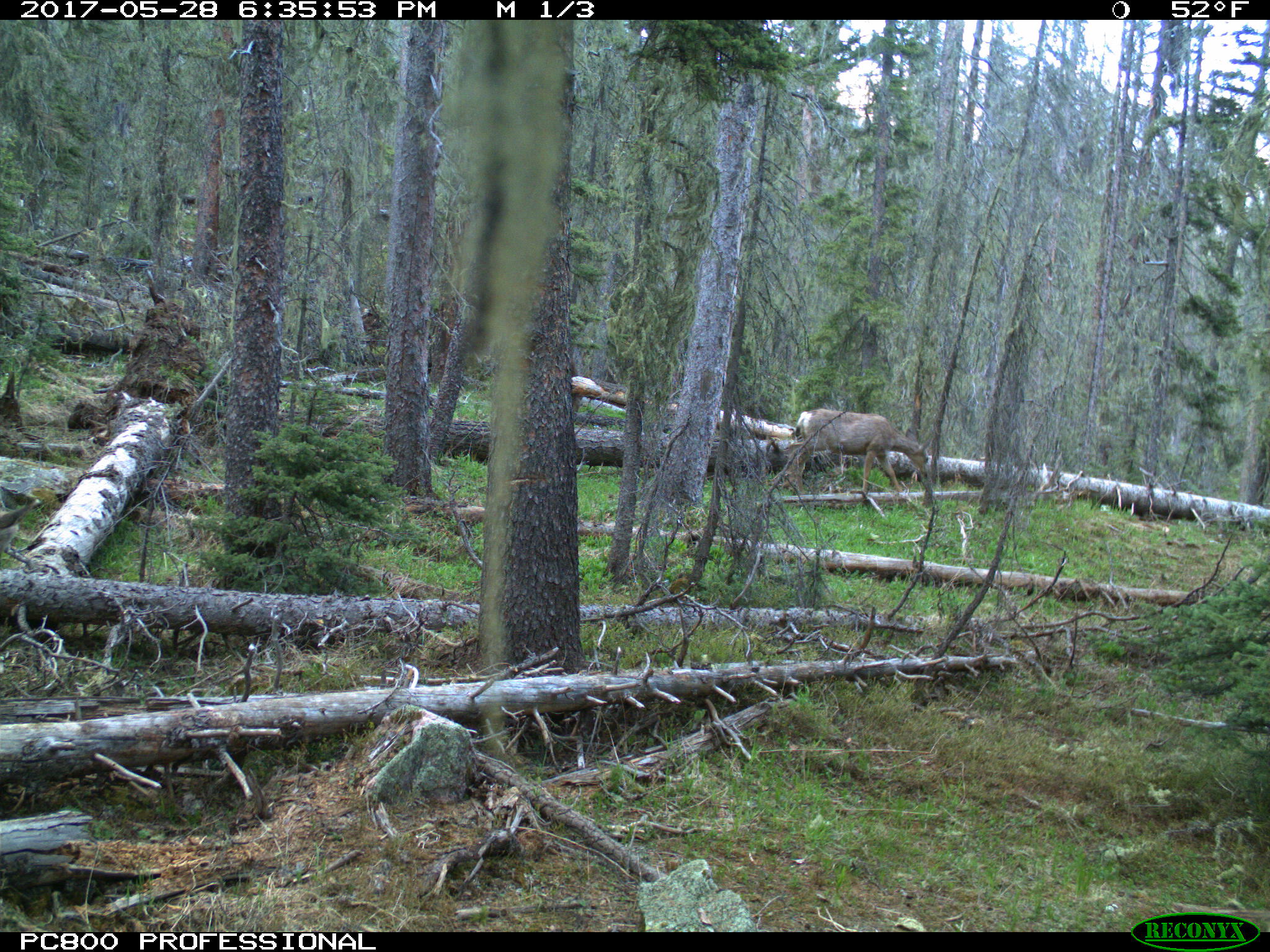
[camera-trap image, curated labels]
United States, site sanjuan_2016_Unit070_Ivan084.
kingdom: Animalia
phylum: Chordata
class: Mammalia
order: Artiodactyla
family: Cervidae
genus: Odocoileus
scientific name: Odocoileus hemionus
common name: mule deer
Odocoileus hemionus (mule deer).